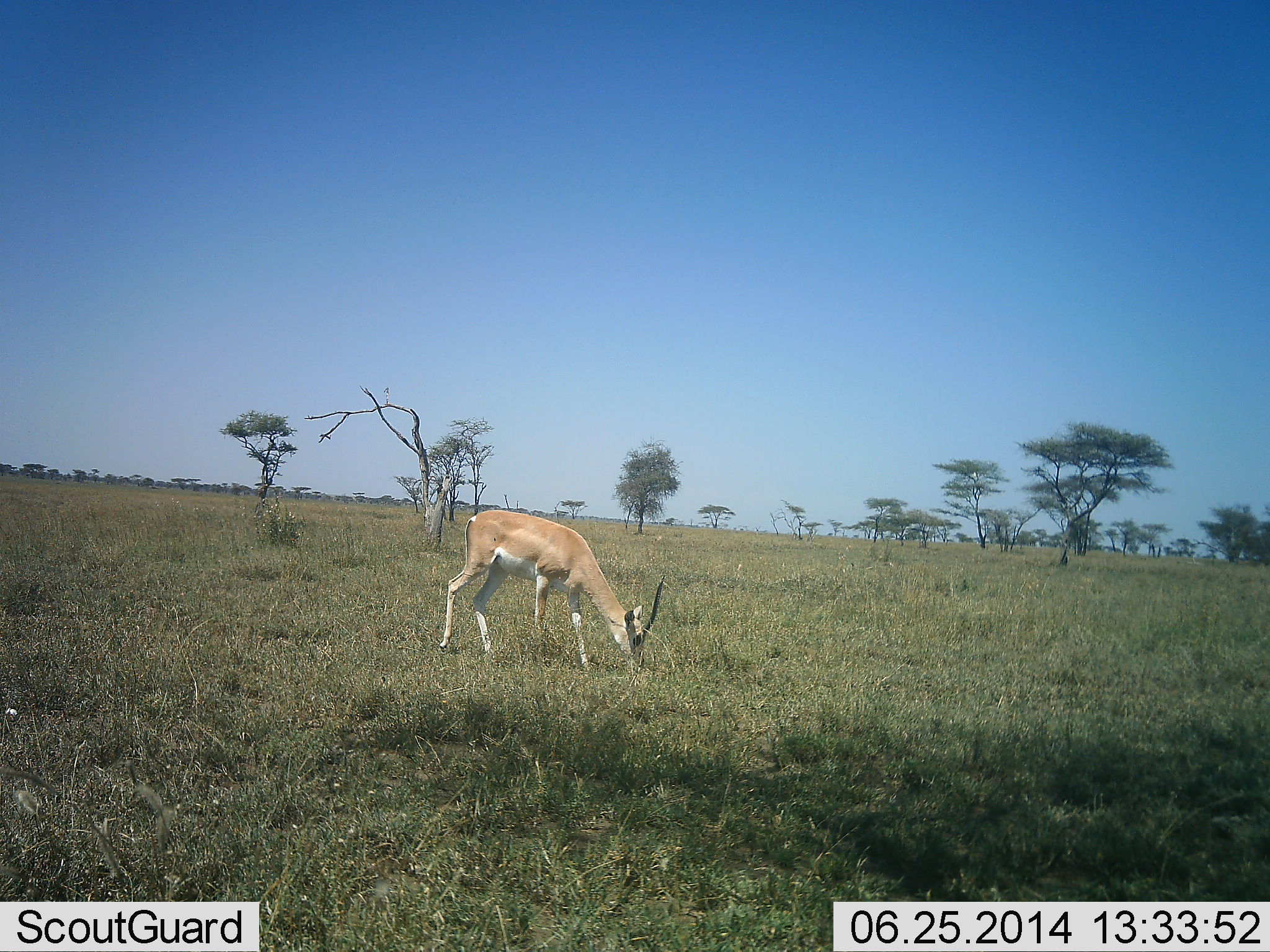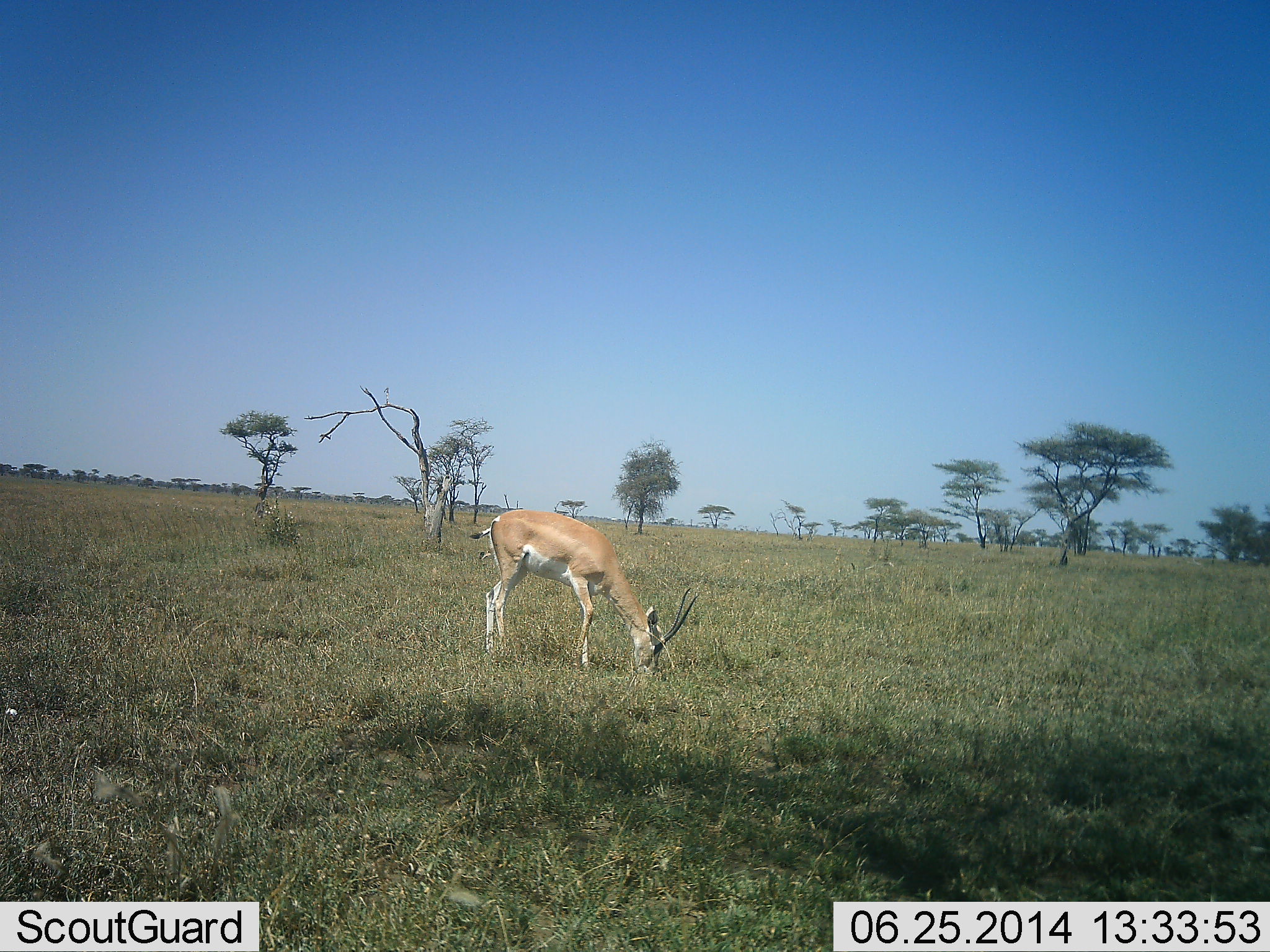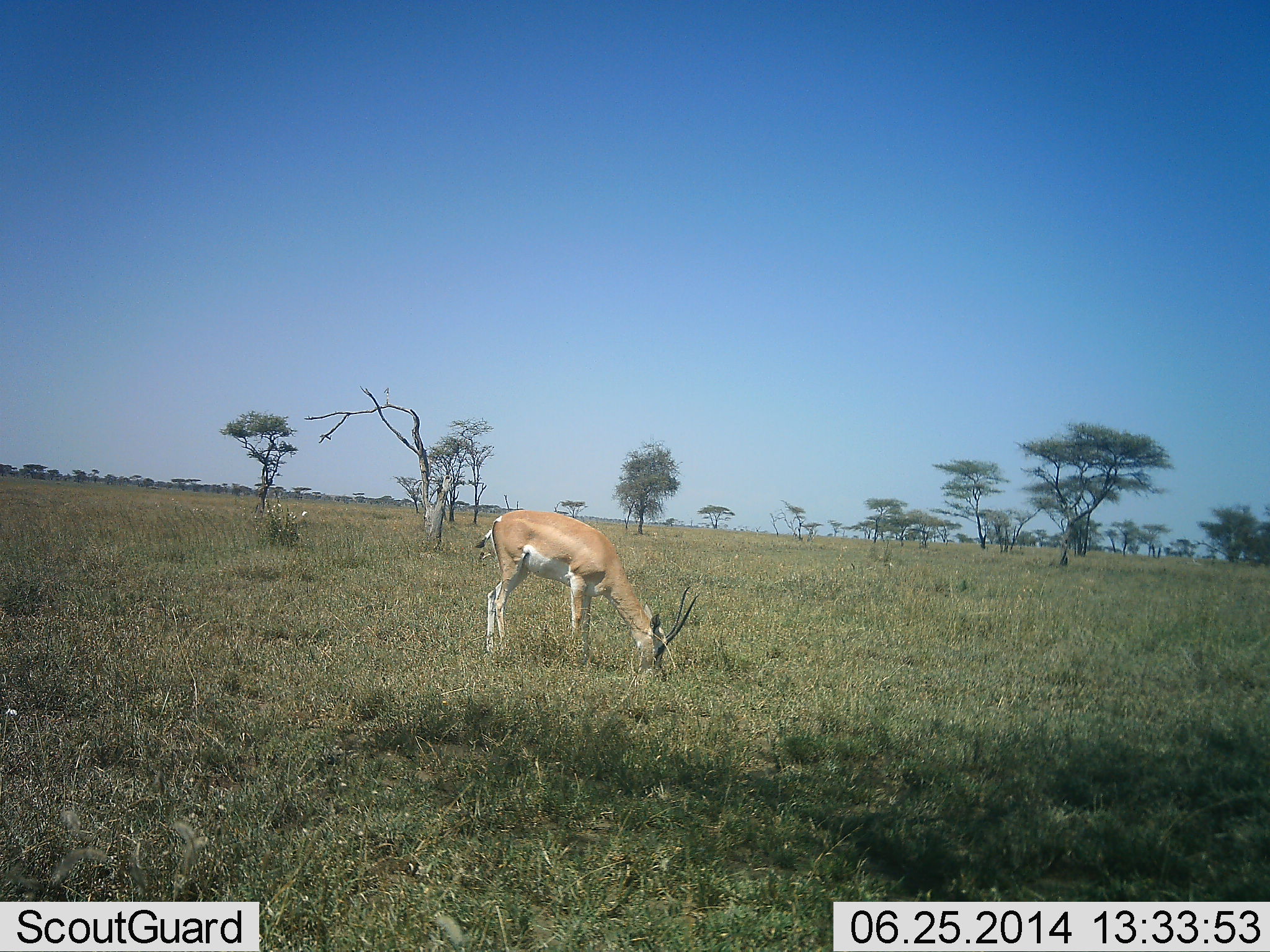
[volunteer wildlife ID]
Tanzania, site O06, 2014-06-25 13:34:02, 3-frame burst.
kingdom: Animalia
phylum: Chordata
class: Mammalia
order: Artiodactyla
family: Bovidae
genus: Nanger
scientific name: Nanger granti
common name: grant's gazelle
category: gazellegrants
Gazellegrants (grant's gazelle) (Nanger granti), count 1. Behavior (volunteer vote fractions): standing 20%, resting 0%, moving 10%, interacting 0%. Young present (vote fraction): 0%. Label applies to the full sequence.